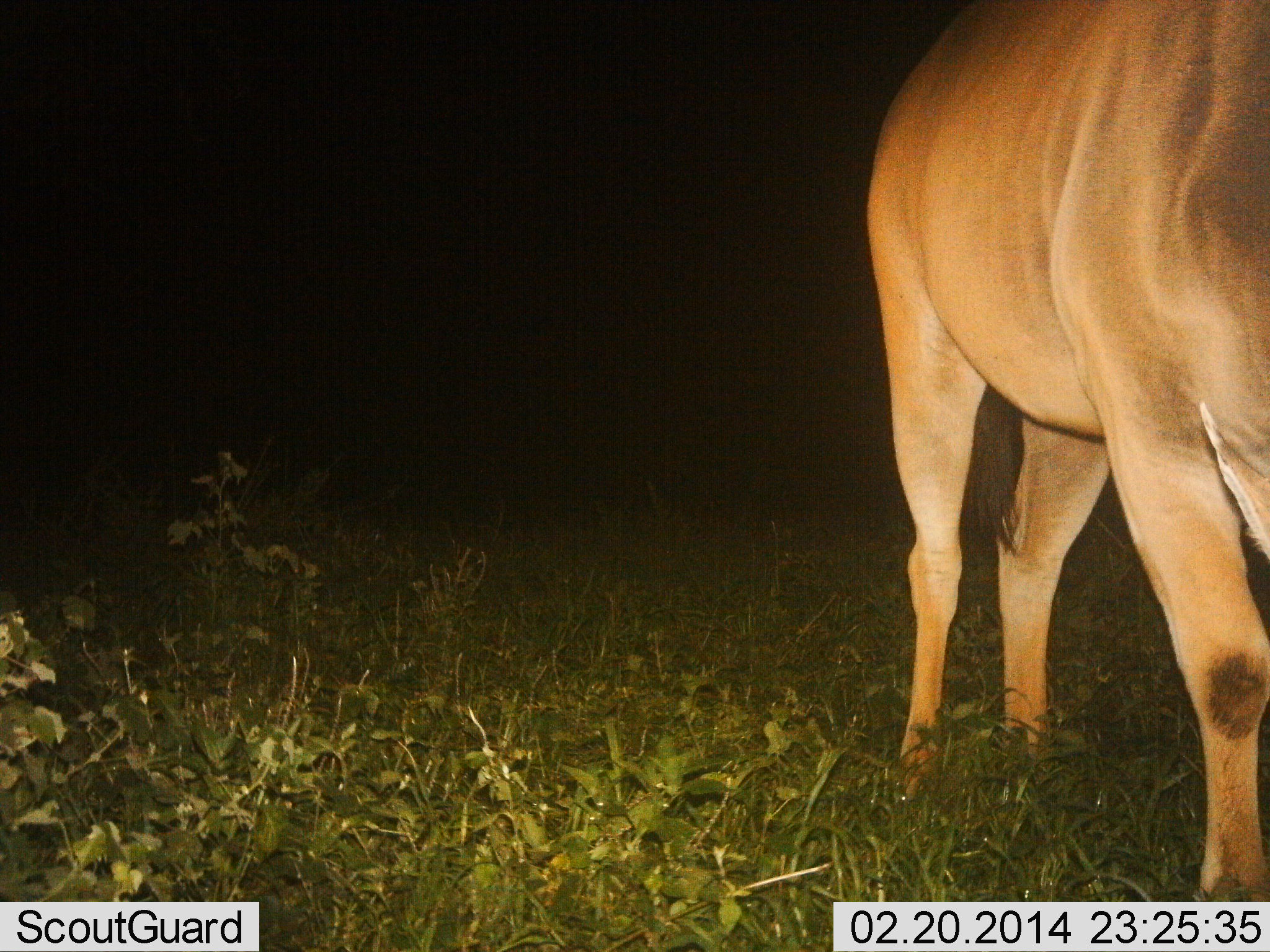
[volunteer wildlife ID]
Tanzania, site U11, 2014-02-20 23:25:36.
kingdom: Animalia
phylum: Chordata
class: Mammalia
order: Artiodactyla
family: Bovidae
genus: Alcelaphus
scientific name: Alcelaphus buselaphus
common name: hartebeest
Hartebeest (Alcelaphus buselaphus), count 1. Behavior (volunteer vote fractions): standing 70%, resting 0%, moving 30%, interacting 0%. Young present (vote fraction): 0%. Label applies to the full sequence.